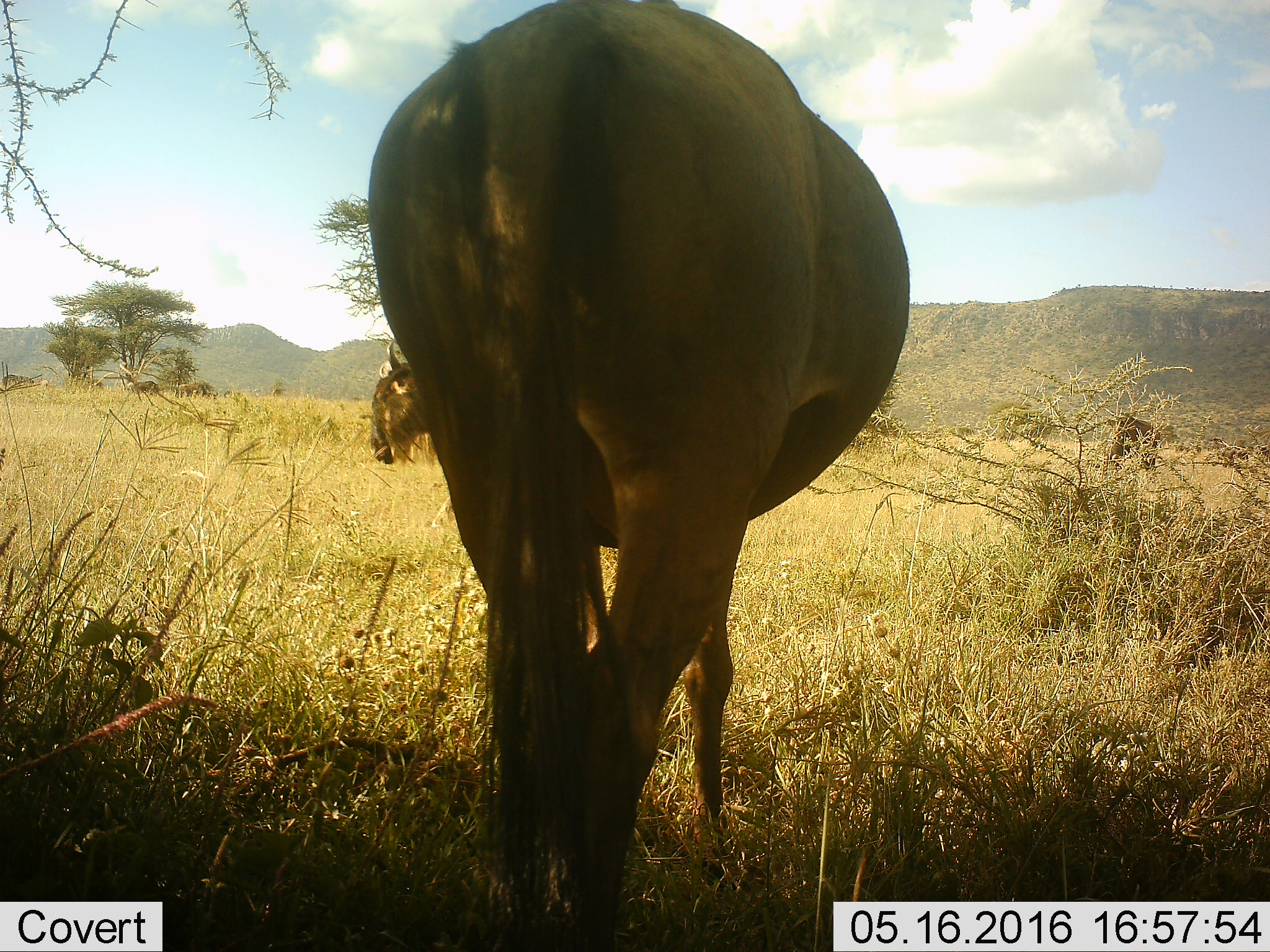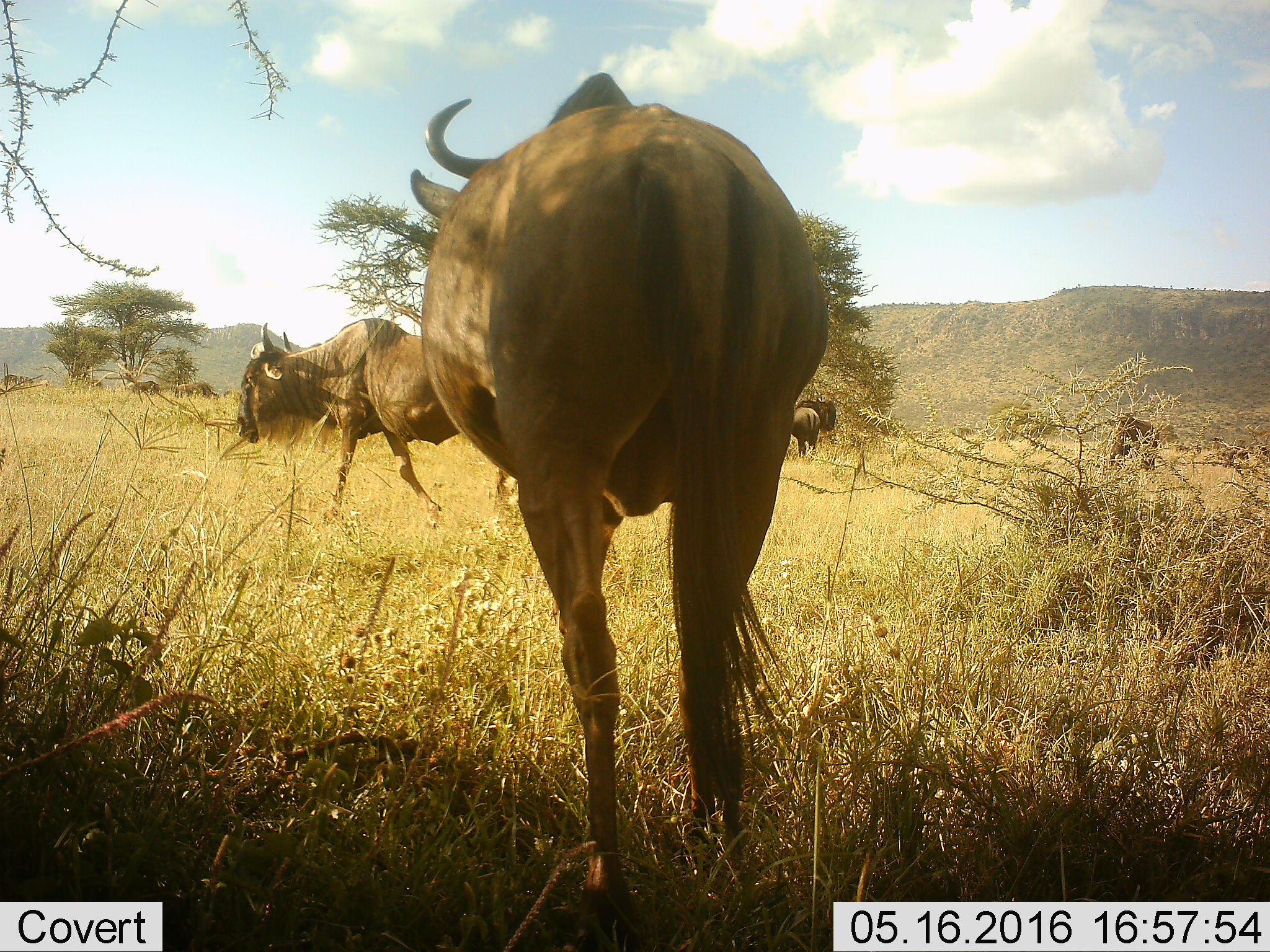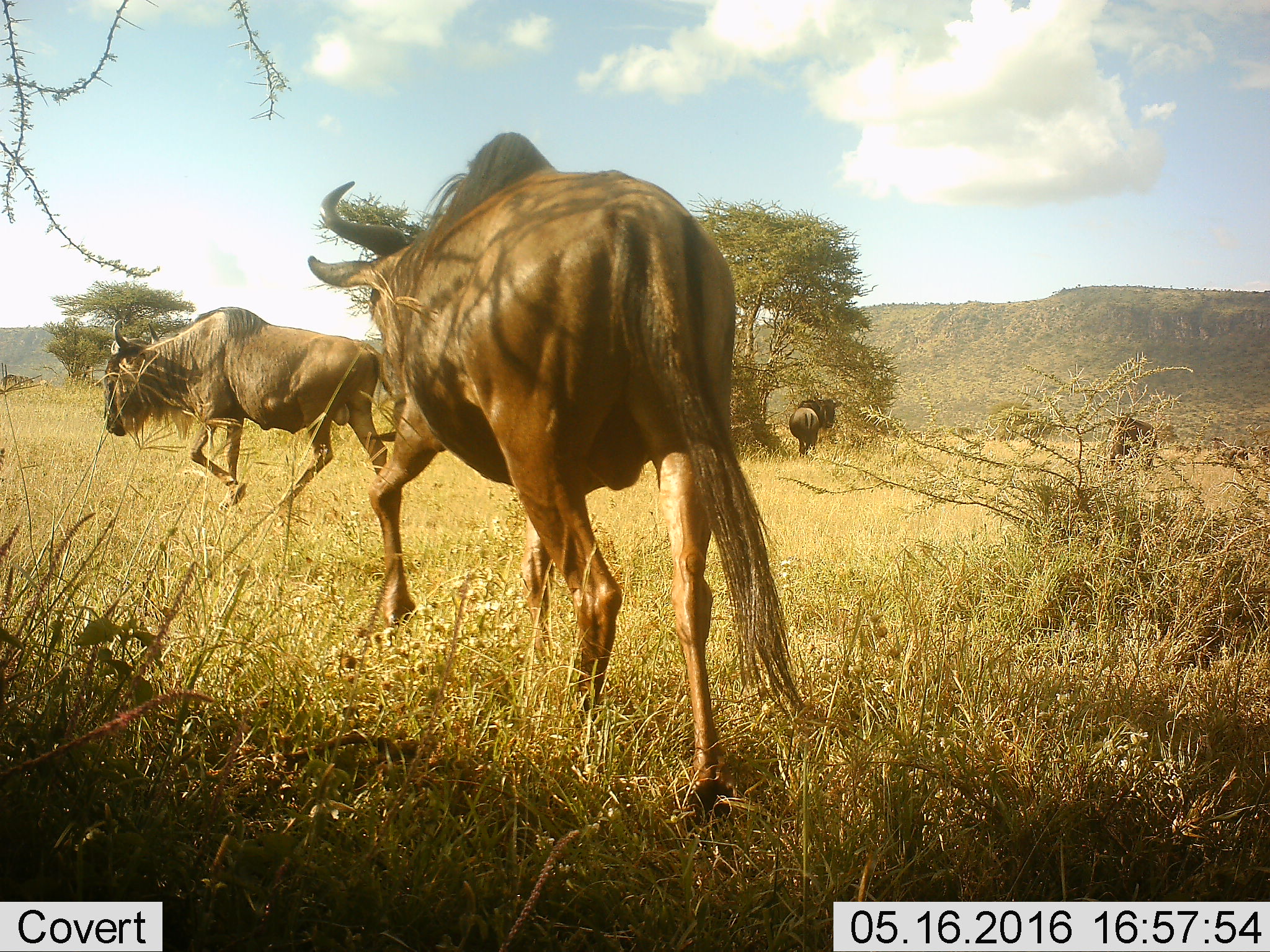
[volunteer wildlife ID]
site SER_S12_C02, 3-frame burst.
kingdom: Animalia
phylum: Chordata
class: Mammalia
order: Artiodactyla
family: Bovidae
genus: Connochaetes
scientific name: Connochaetes taurinus taurinus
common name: blue wildebeest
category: wildebeestblue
Wildebeestblue (blue wildebeest) (Connochaetes taurinus taurinus), count 4. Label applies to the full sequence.